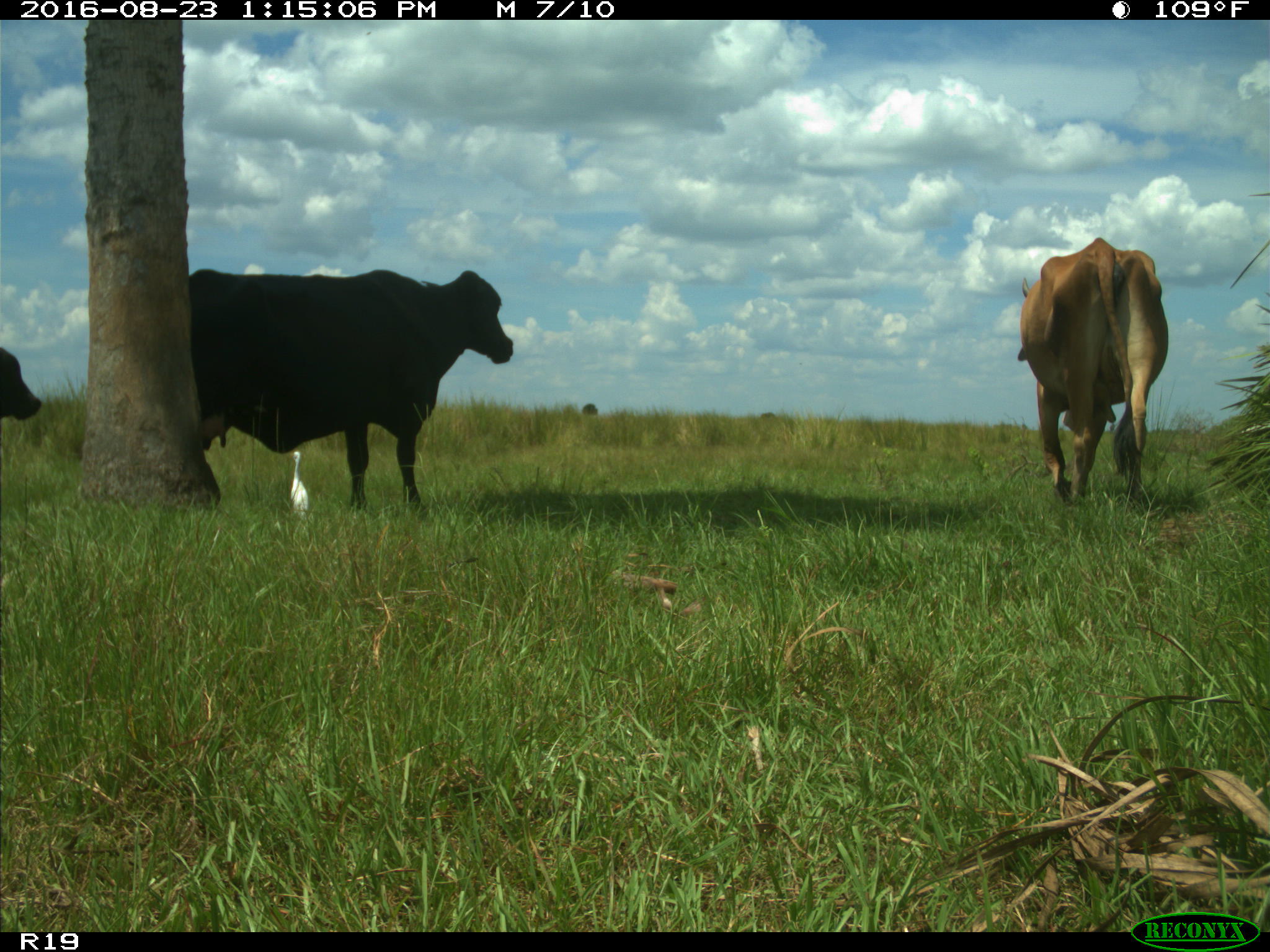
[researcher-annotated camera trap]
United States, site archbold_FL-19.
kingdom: Animalia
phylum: Chordata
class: Mammalia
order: Artiodactyla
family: Bovidae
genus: Bos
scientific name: Bos taurus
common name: domestic cow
Bos taurus (domestic cow).